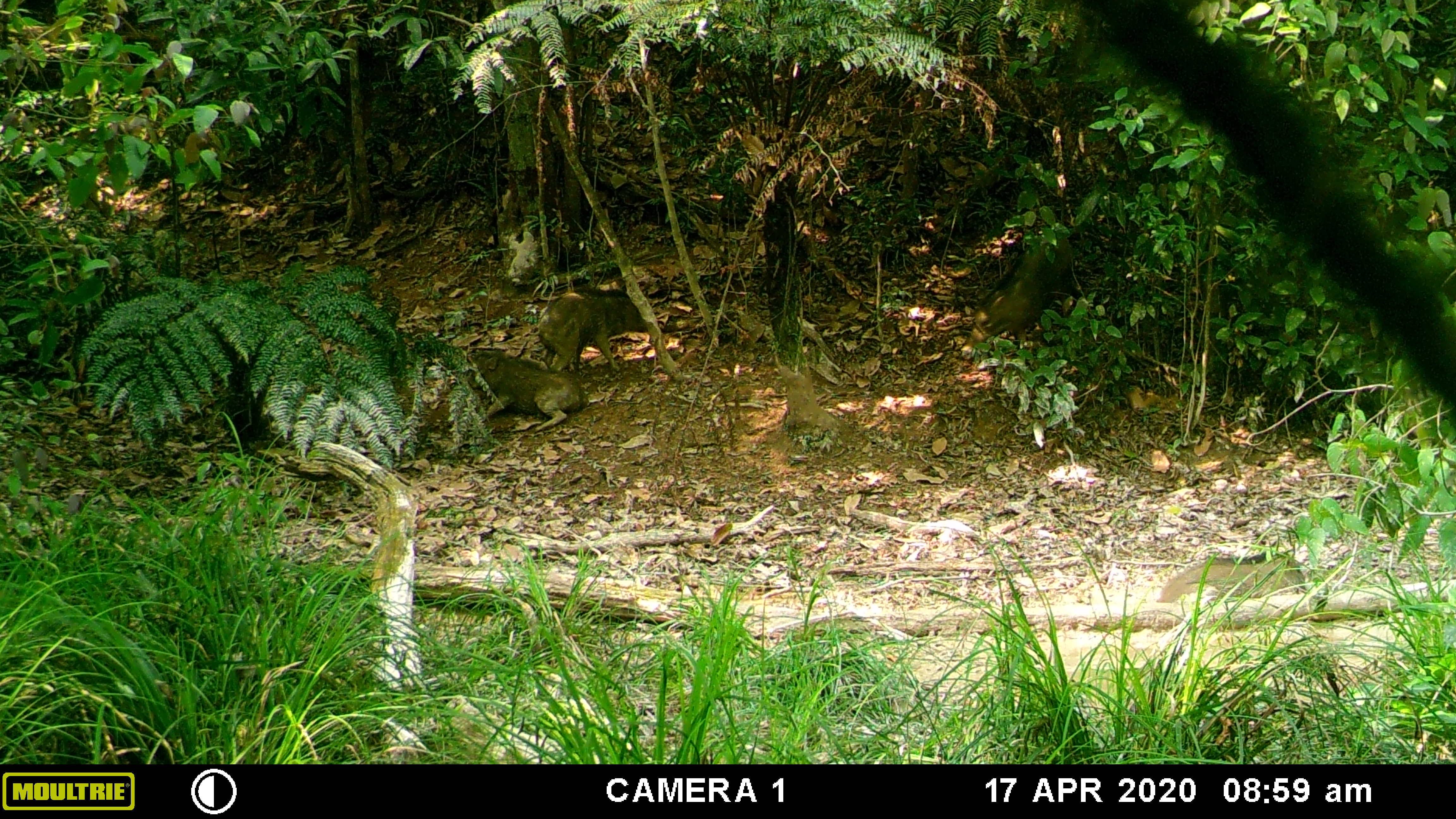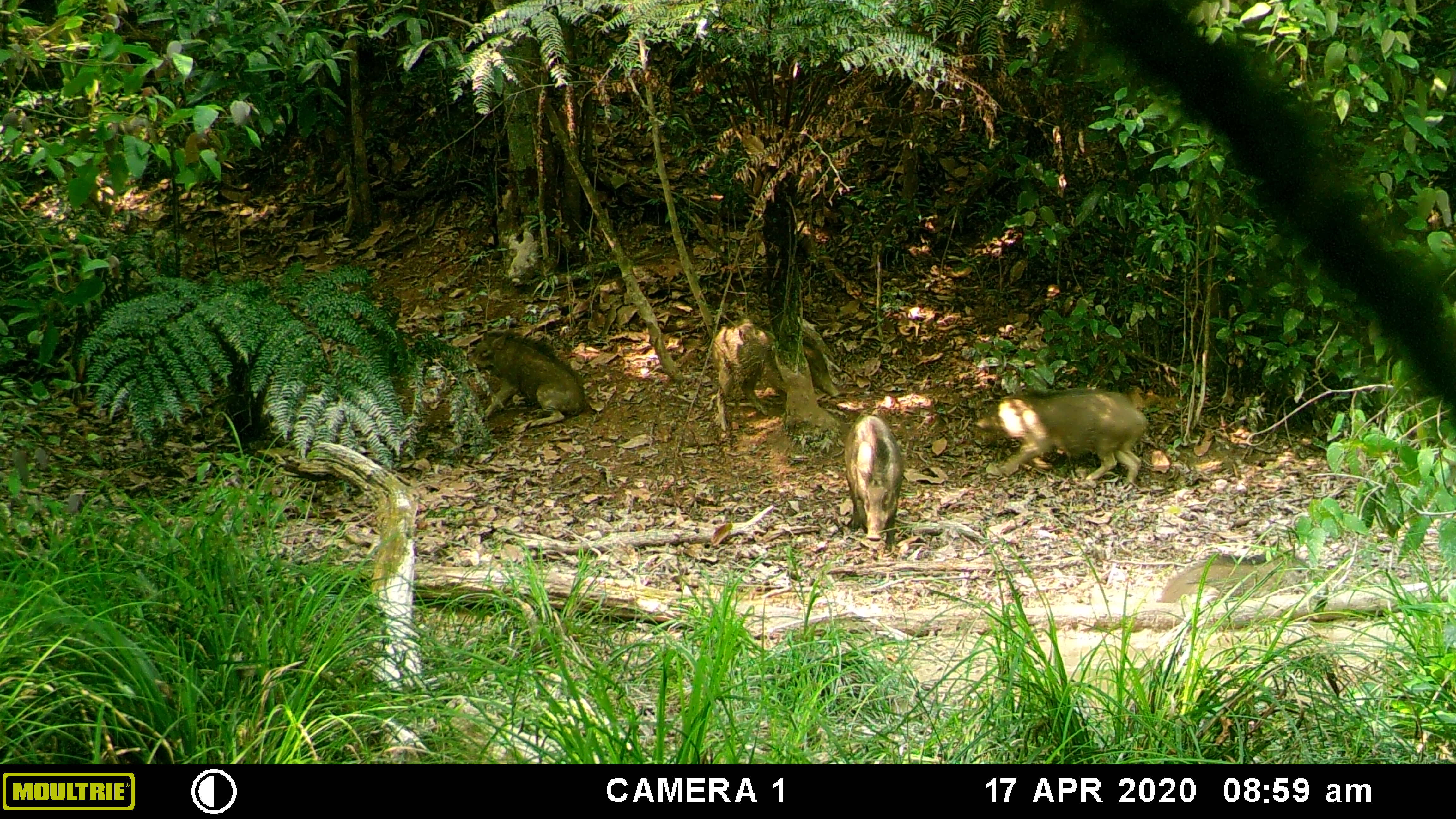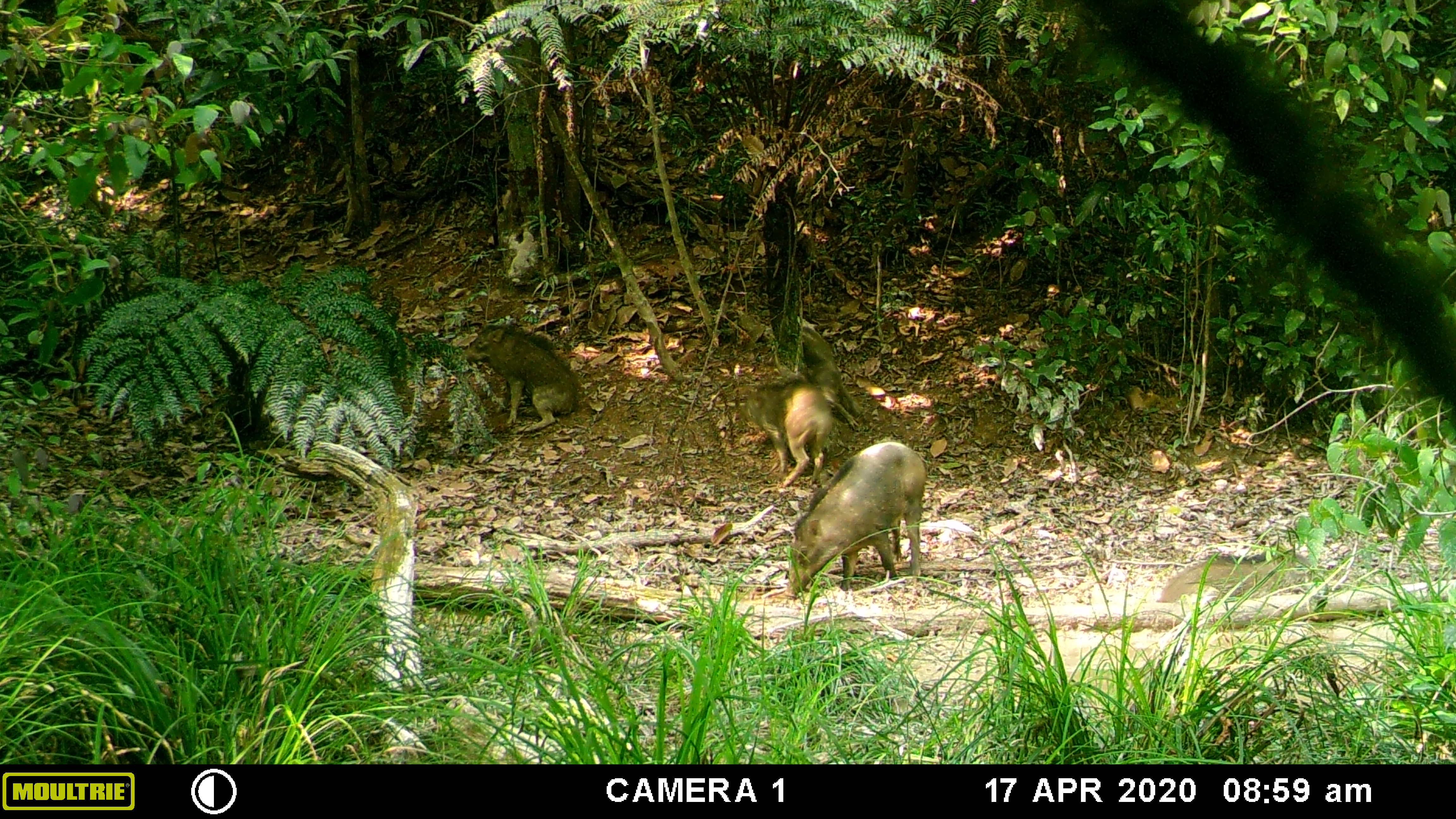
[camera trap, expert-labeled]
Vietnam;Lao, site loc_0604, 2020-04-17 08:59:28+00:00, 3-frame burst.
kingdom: Animalia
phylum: Chordata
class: Mammalia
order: Artiodactyla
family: Suidae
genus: Sus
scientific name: Sus scrofa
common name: eurasian wild pig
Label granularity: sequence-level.